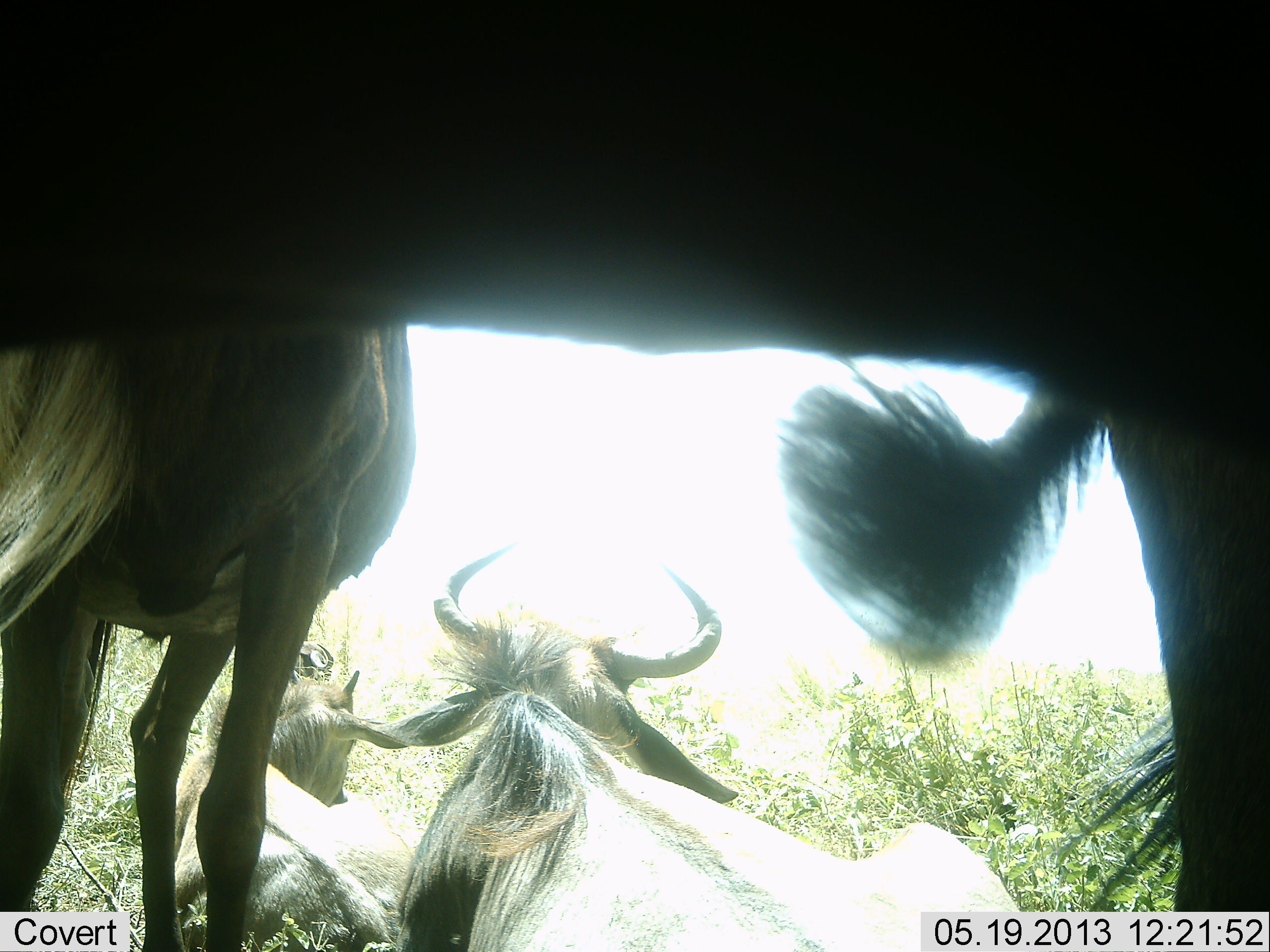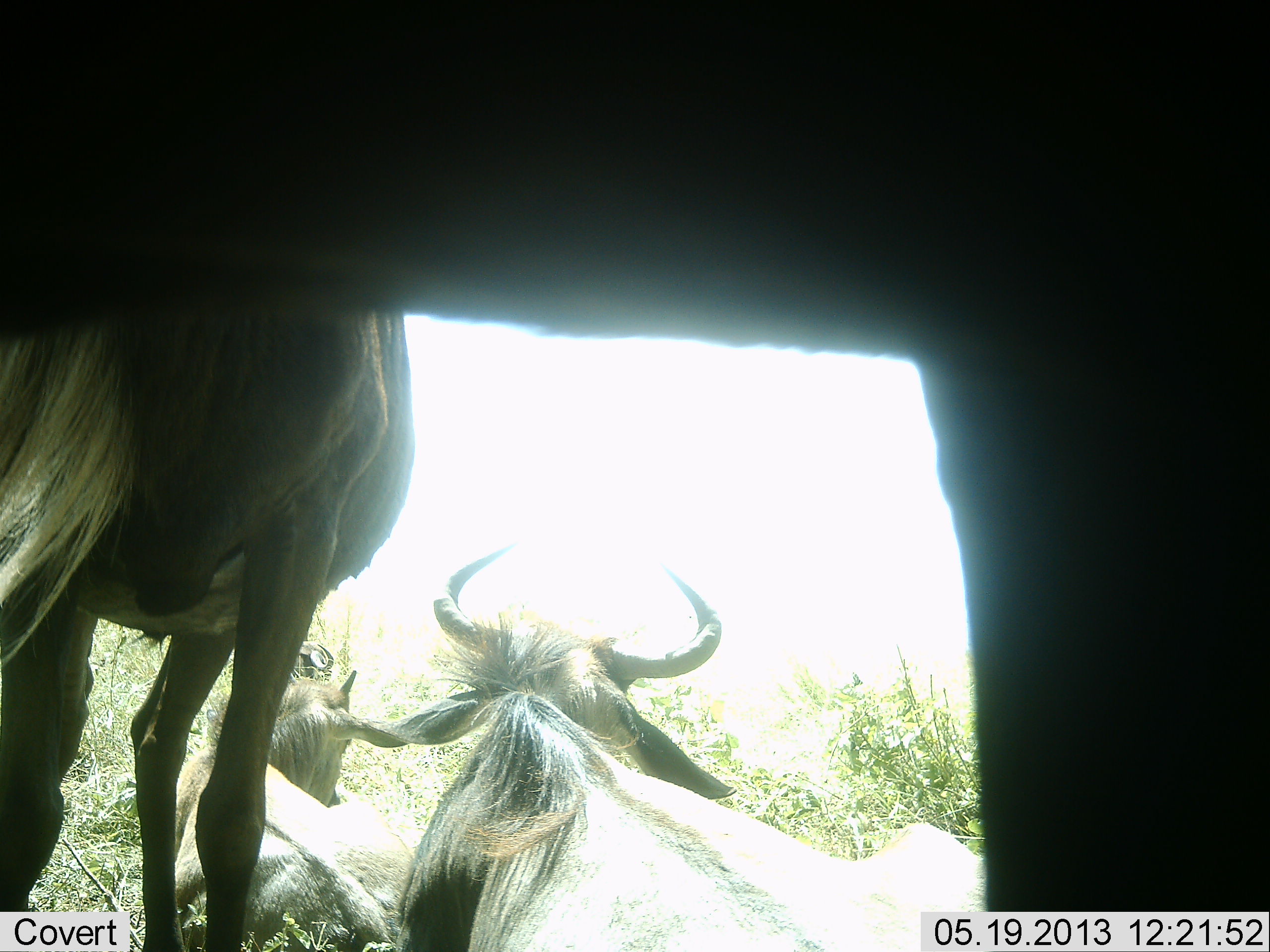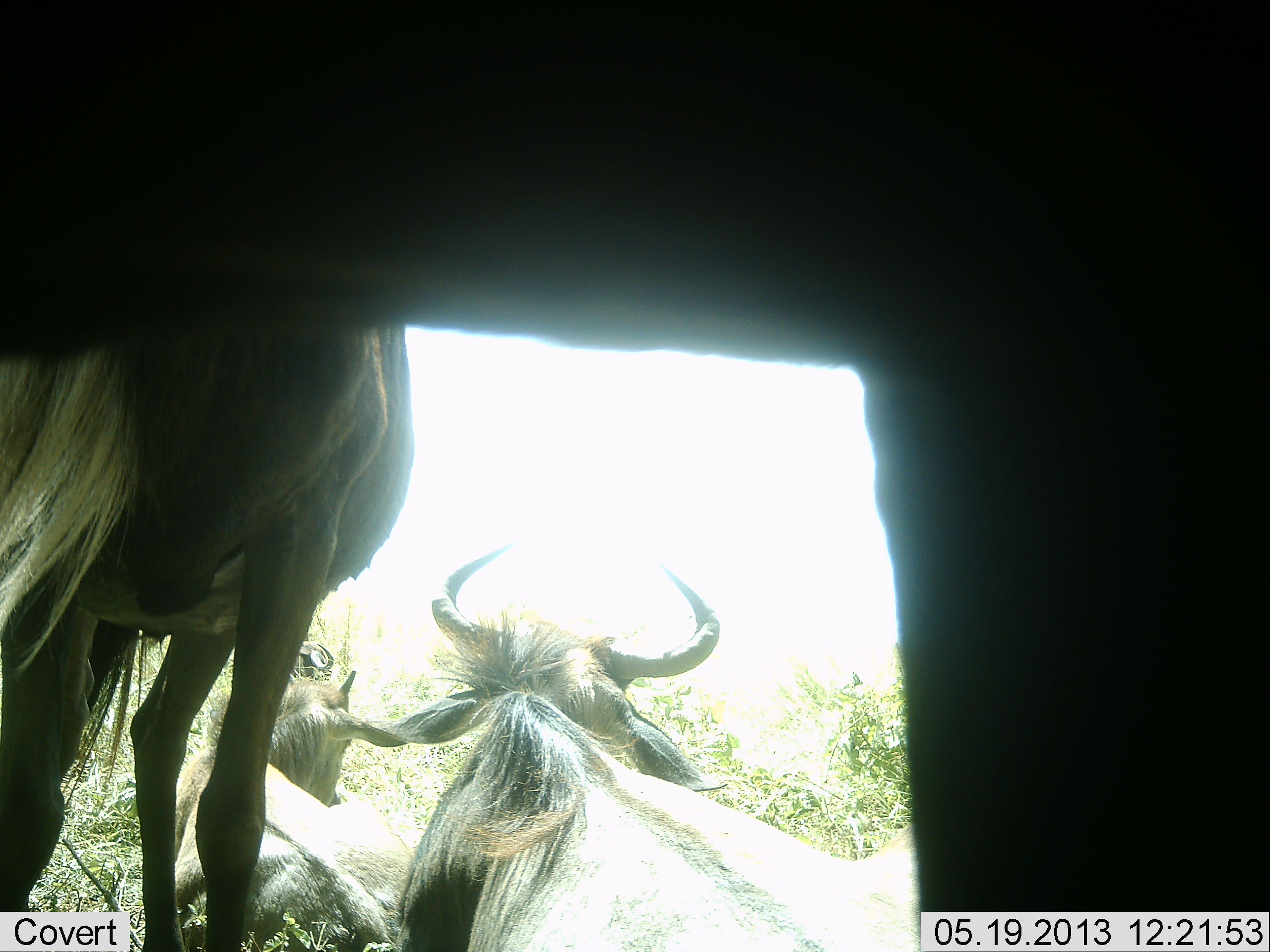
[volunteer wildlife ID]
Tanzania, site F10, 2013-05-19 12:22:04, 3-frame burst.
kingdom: Animalia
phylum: Chordata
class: Mammalia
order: Artiodactyla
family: Bovidae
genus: Connochaetes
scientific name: Connochaetes taurinus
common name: blue wildebeest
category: wildebeest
Wildebeest (blue wildebeest) (Connochaetes taurinus), count 4. Behavior (volunteer vote fractions): standing 50%, resting 90%, moving 10%, interacting 10%. Young present (vote fraction): 10%. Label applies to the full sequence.